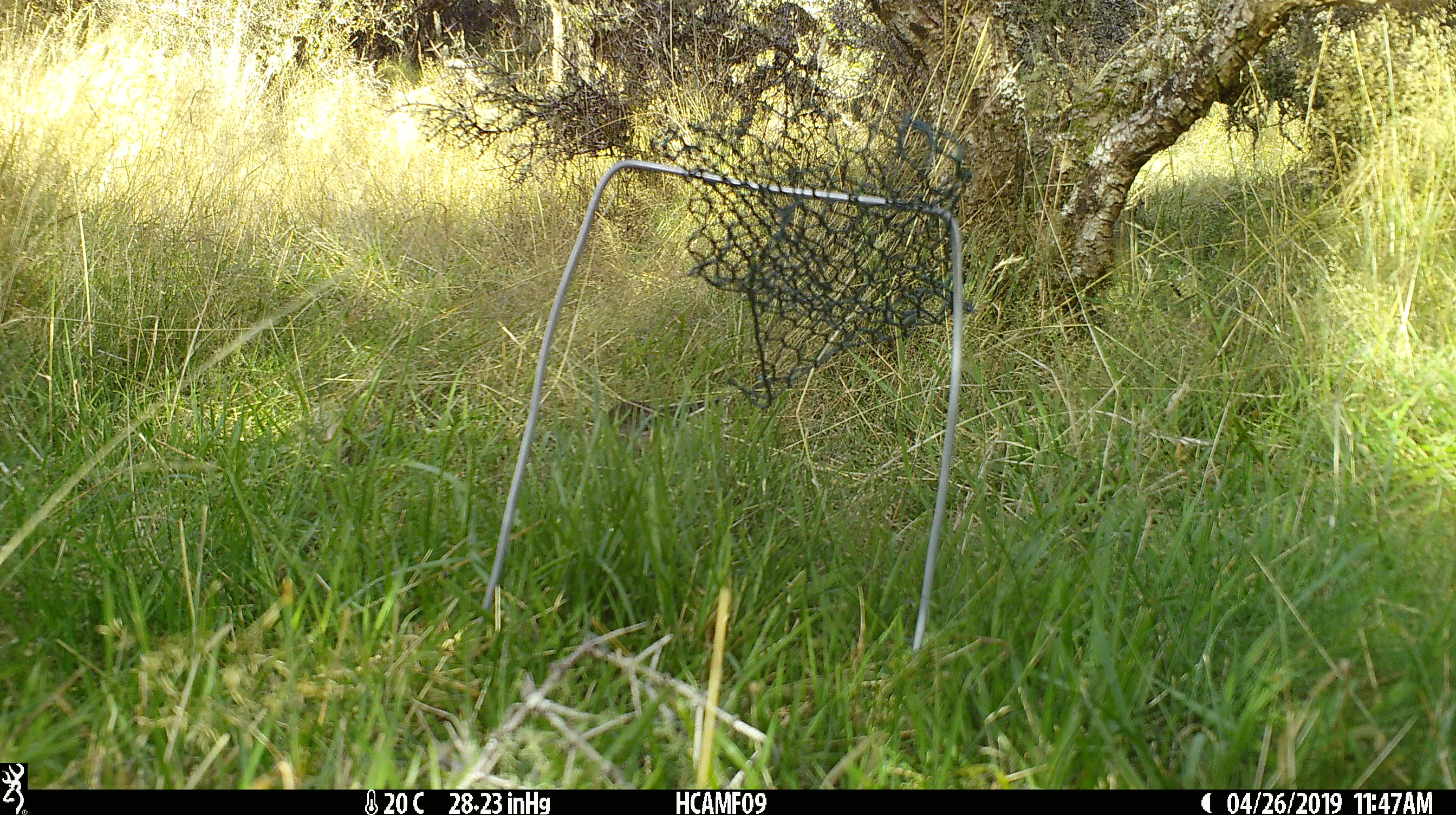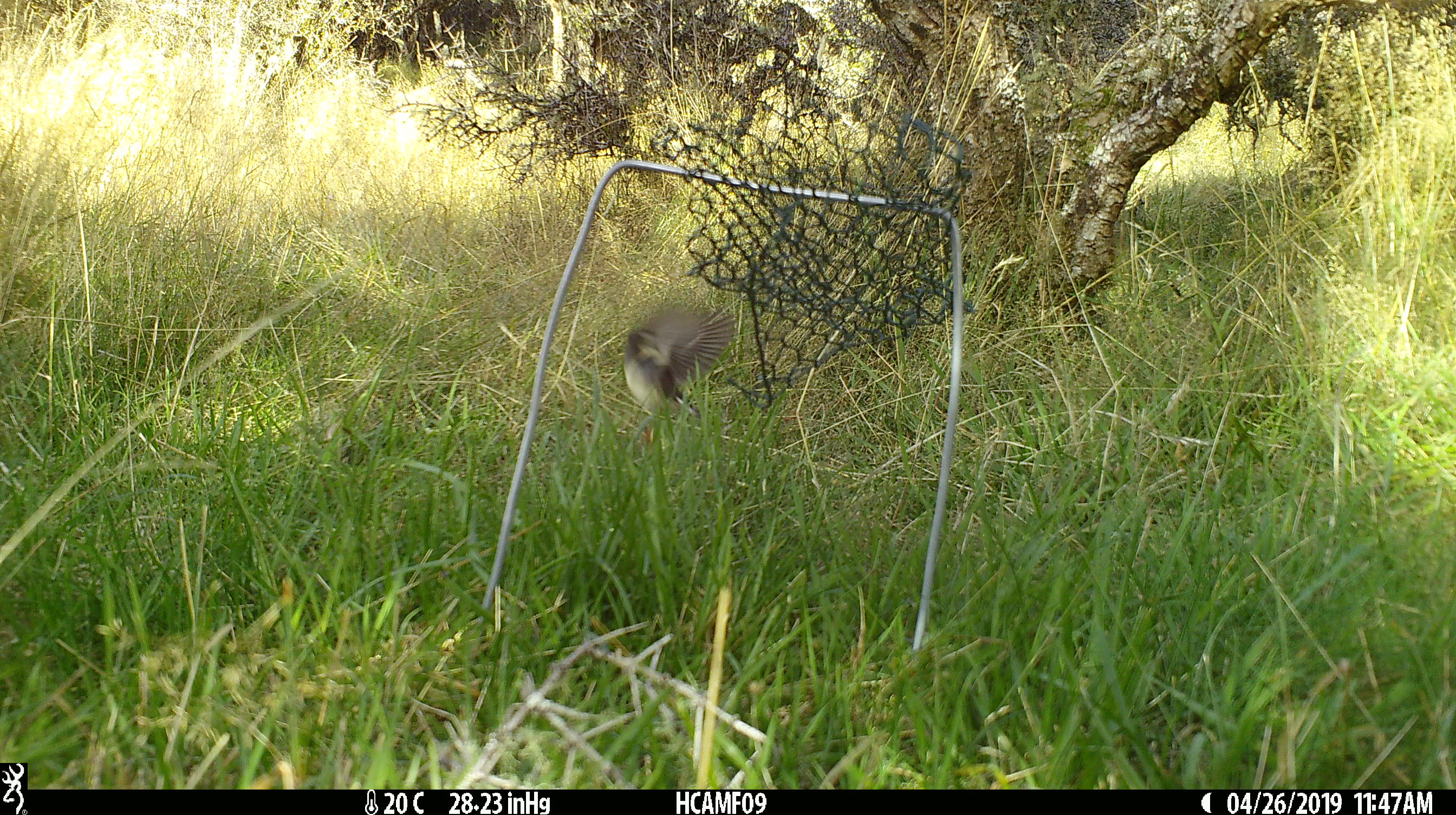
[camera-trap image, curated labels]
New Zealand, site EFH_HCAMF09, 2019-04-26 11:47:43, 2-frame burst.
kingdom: Animalia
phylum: Chordata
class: Aves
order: Passeriformes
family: Petroicidae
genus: Petroica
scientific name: Petroica macrocephala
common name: tomtit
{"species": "tomtit (Petroica macrocephala)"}